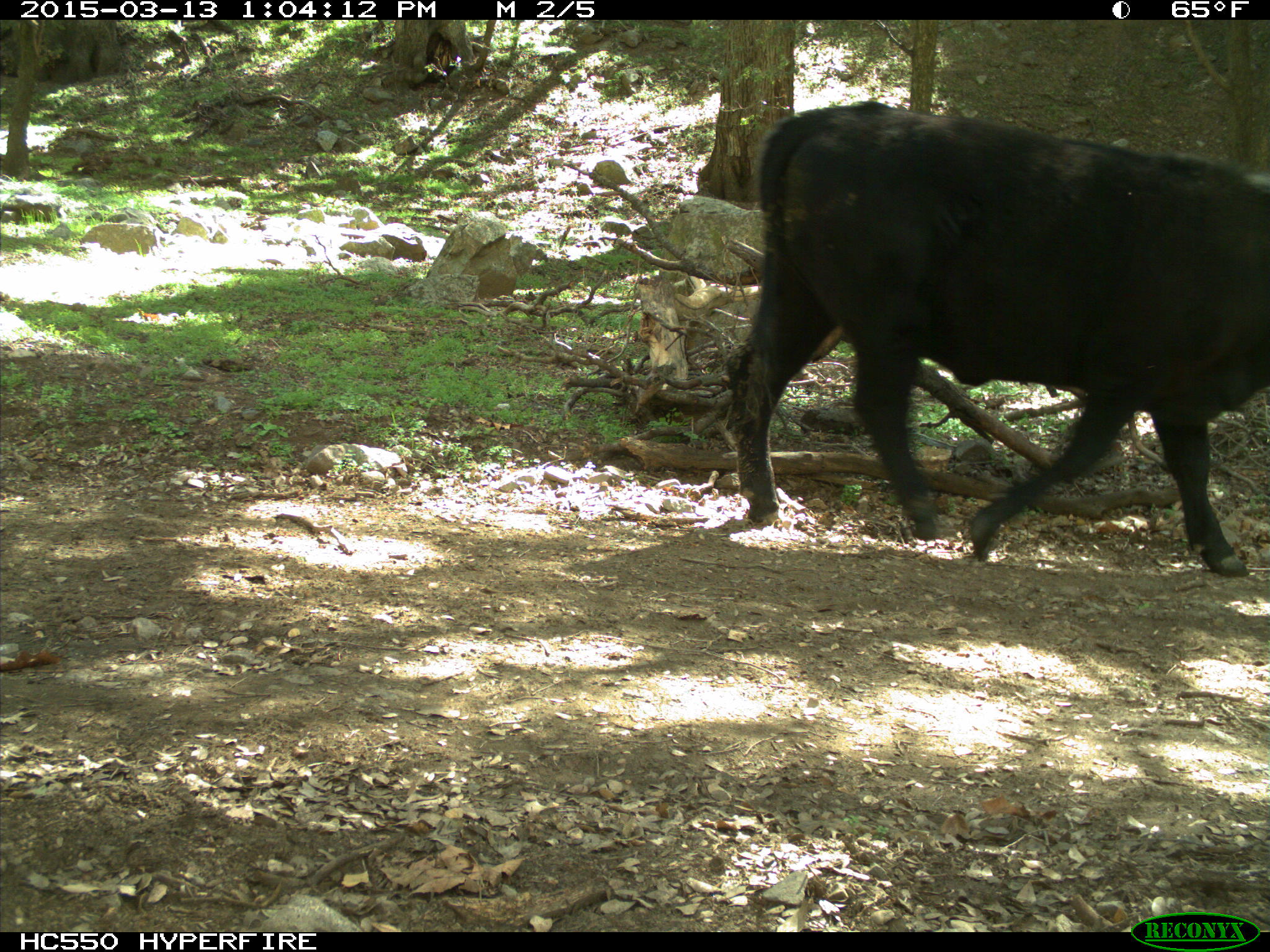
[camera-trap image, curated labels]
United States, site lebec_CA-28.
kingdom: Animalia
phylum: Chordata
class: Mammalia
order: Artiodactyla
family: Bovidae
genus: Bos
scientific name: Bos taurus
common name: domestic cow